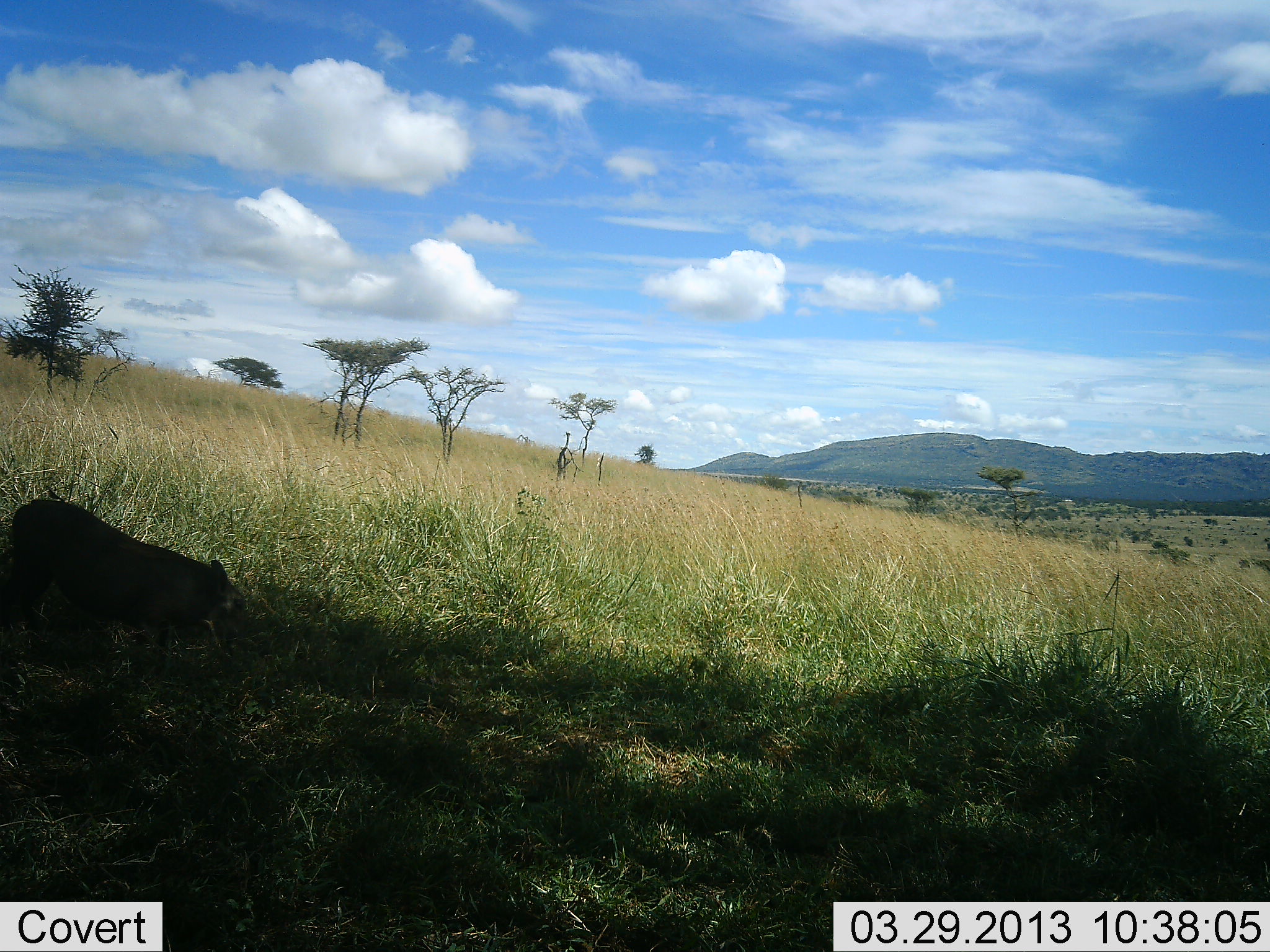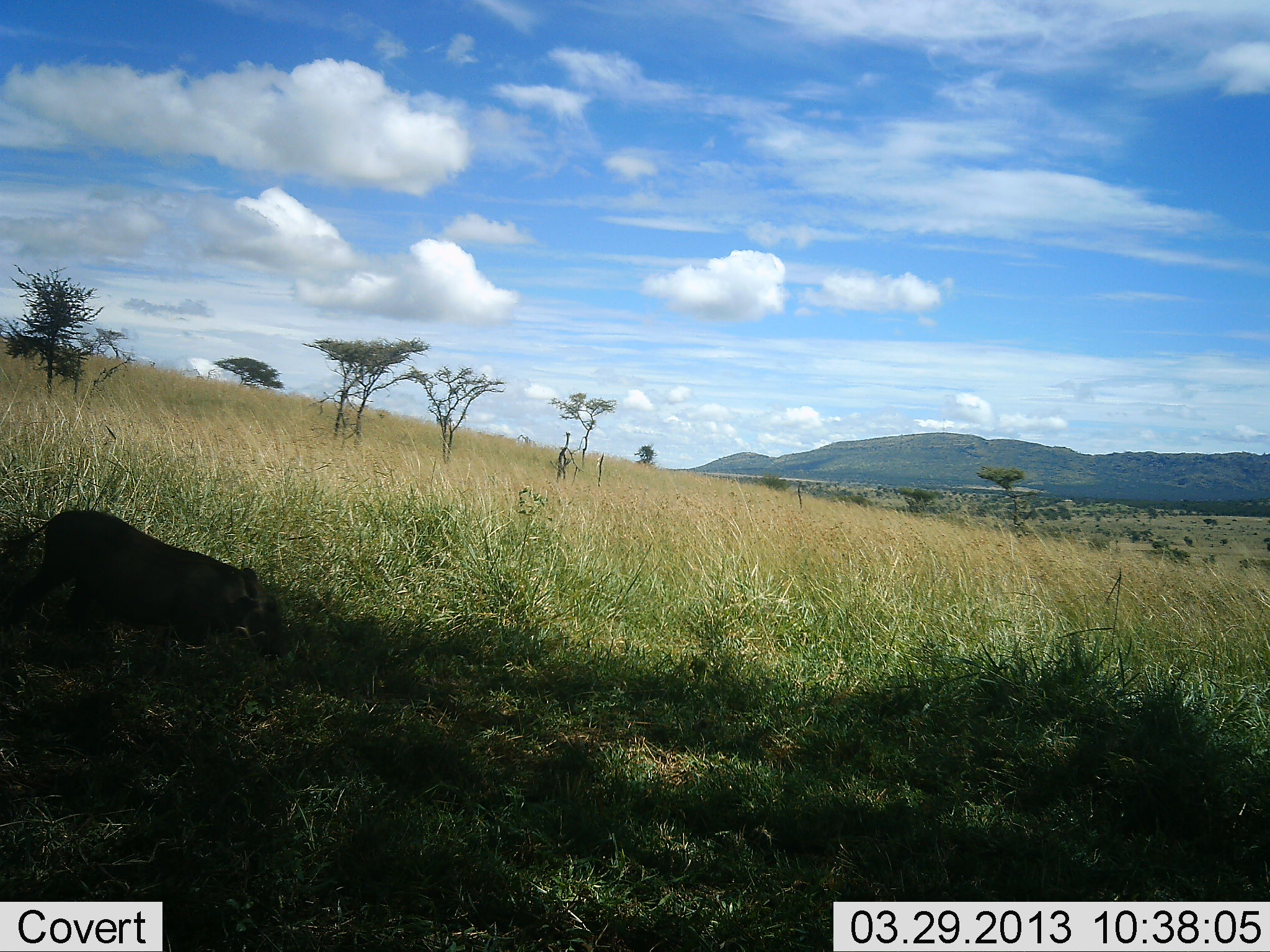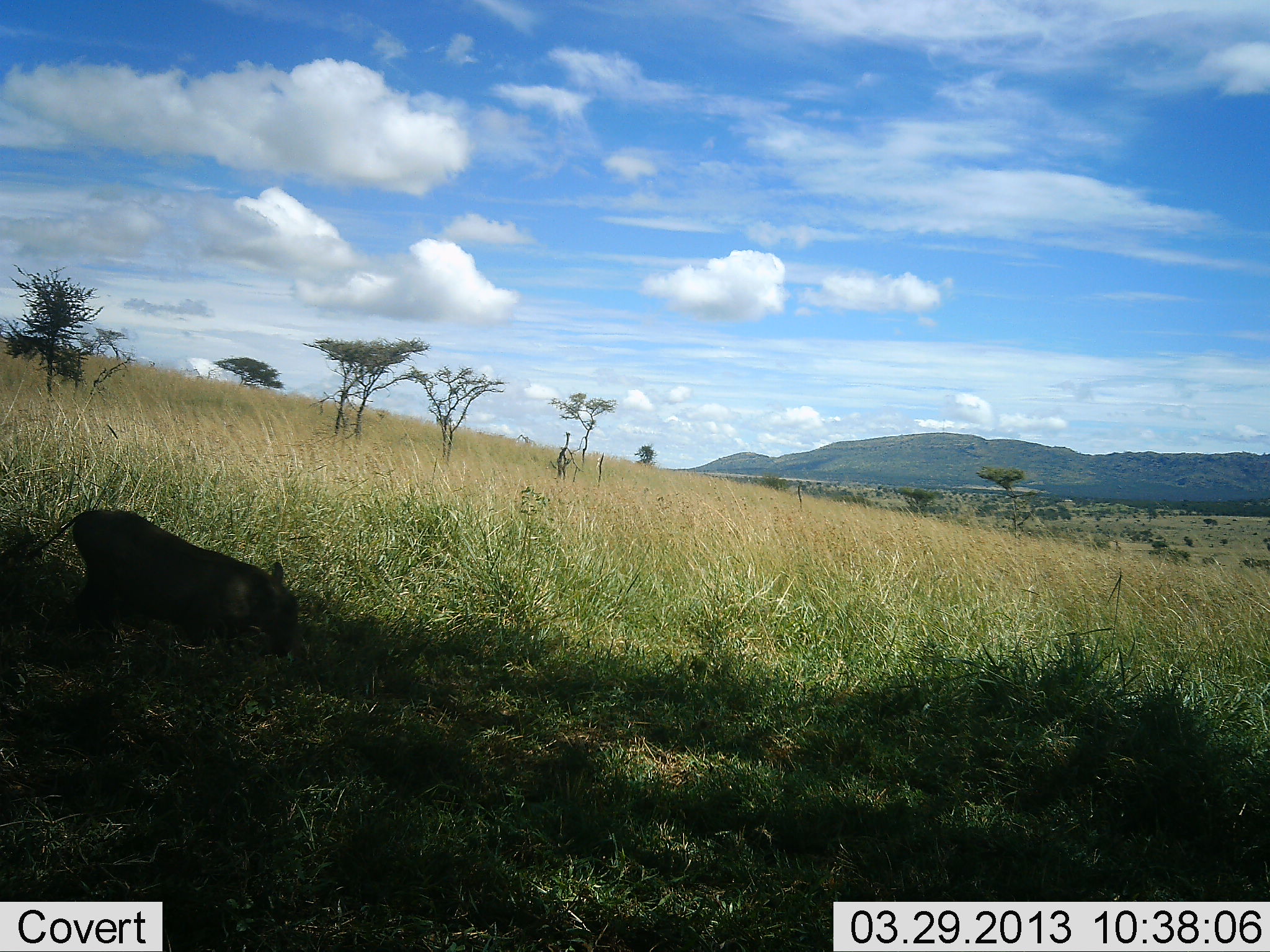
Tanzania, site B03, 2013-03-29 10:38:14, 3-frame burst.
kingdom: Animalia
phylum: Chordata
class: Mammalia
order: Artiodactyla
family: Suidae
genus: Phacochoerus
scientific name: Phacochoerus africanus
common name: warthog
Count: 1.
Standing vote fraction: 14%.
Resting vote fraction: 0%.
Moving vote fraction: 77%.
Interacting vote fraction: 0%.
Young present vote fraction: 5%.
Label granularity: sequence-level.